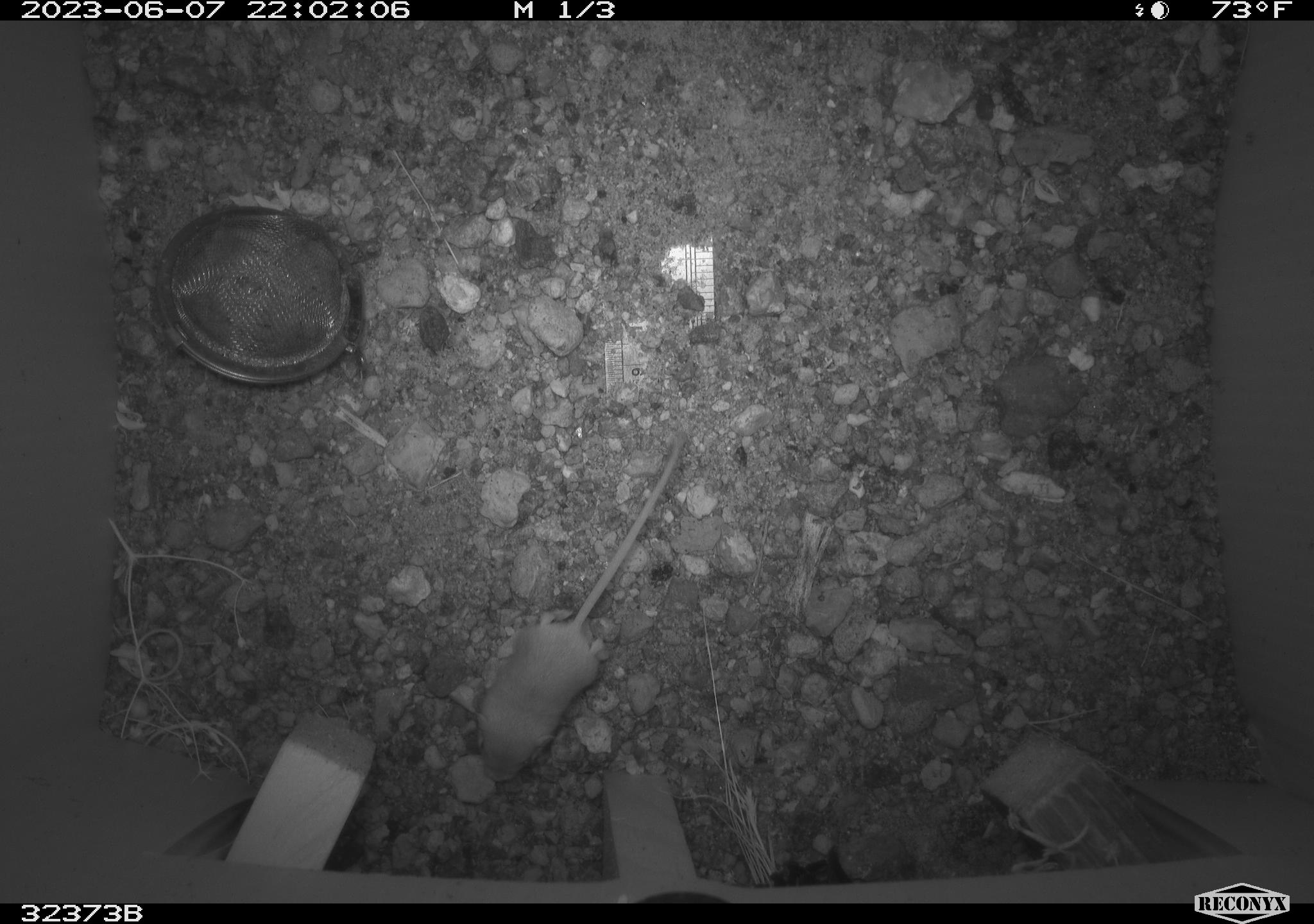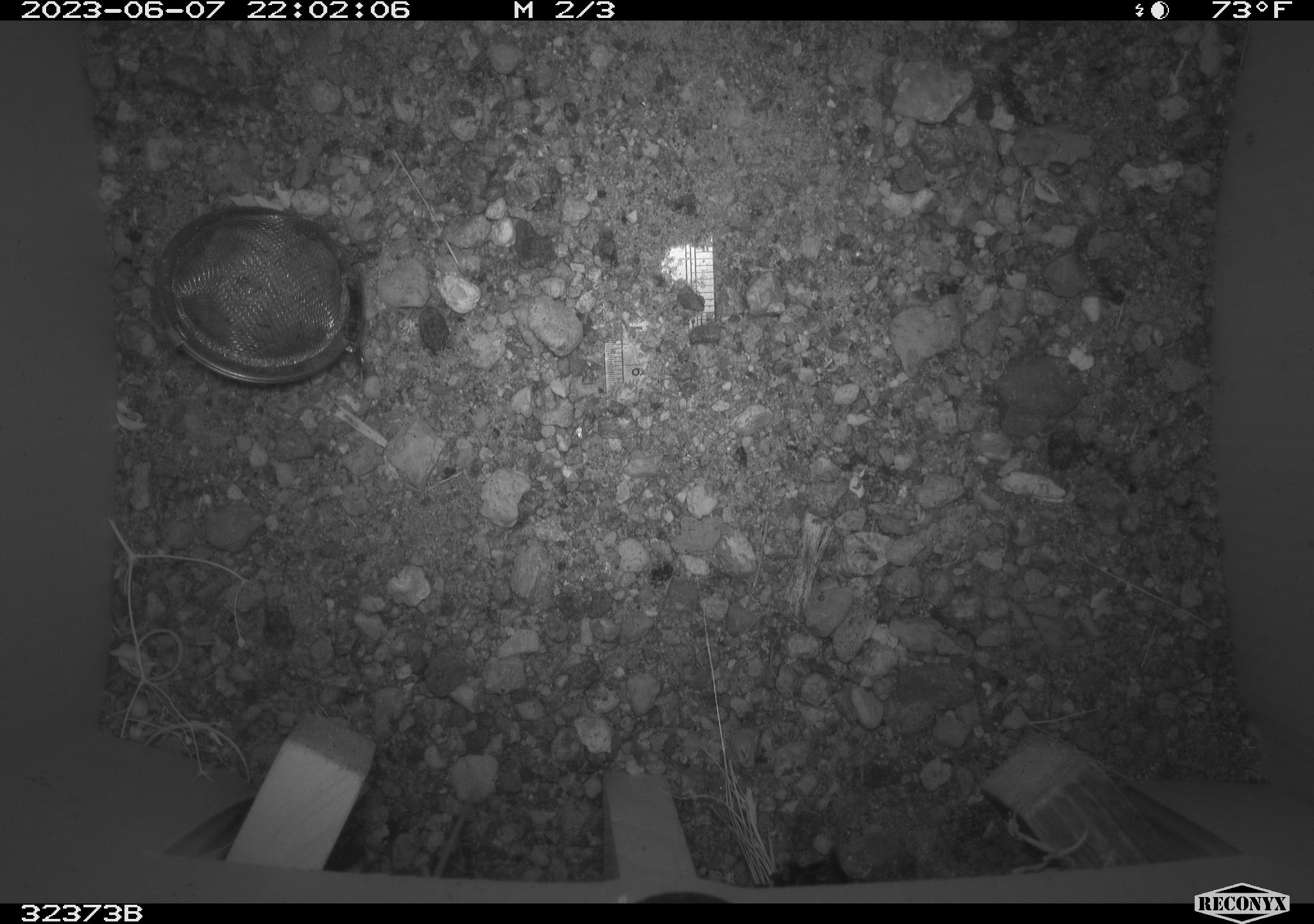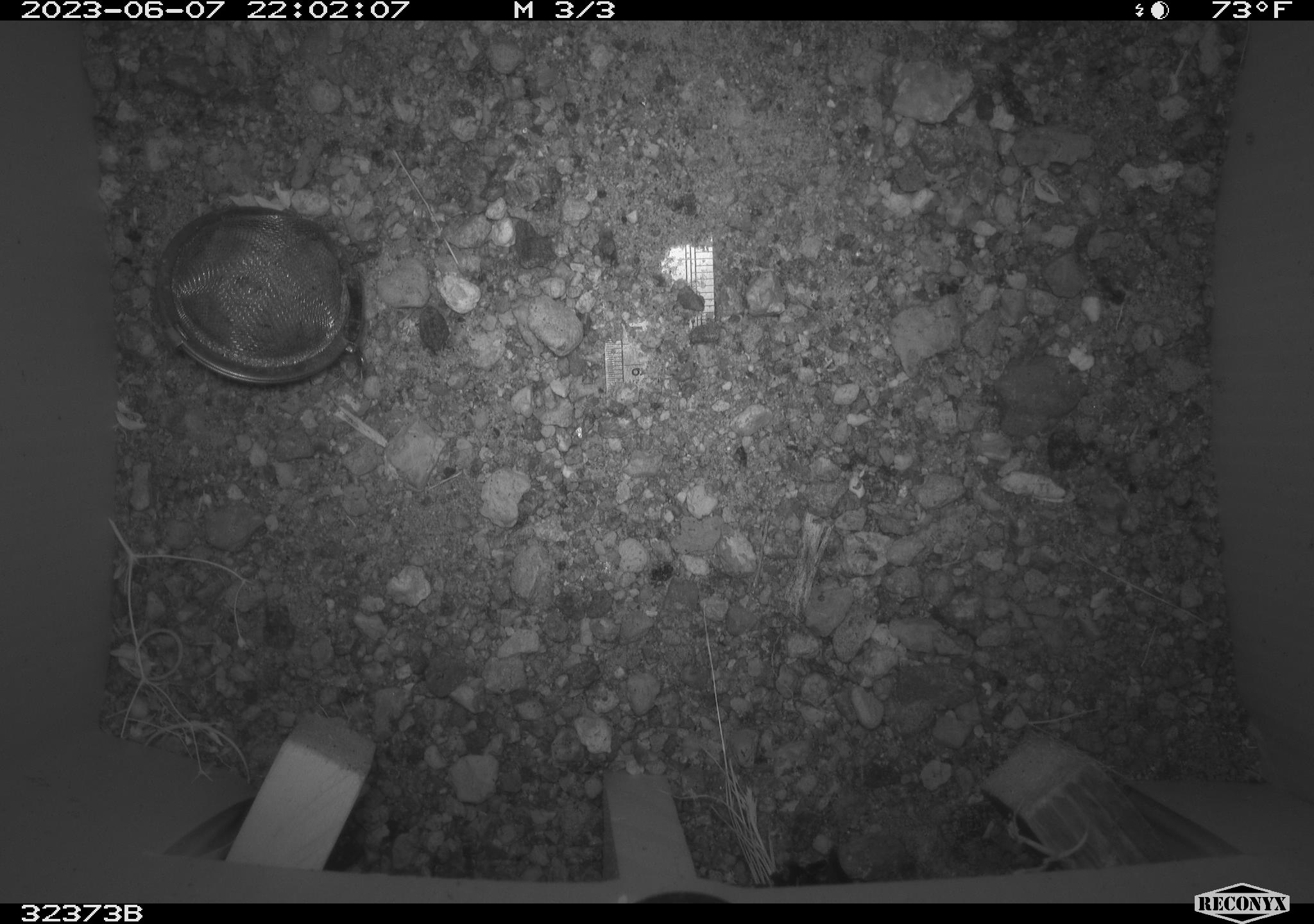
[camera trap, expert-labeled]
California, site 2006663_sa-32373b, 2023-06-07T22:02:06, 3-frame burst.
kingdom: Animalia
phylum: Chordata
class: Mammalia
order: Rodentia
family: Heteromyidae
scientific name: Heteromyidae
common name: kangaroo rats and pocket mice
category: heteromyidae family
Heteromyidae family (kangaroo rats and pocket mice) (Heteromyidae).